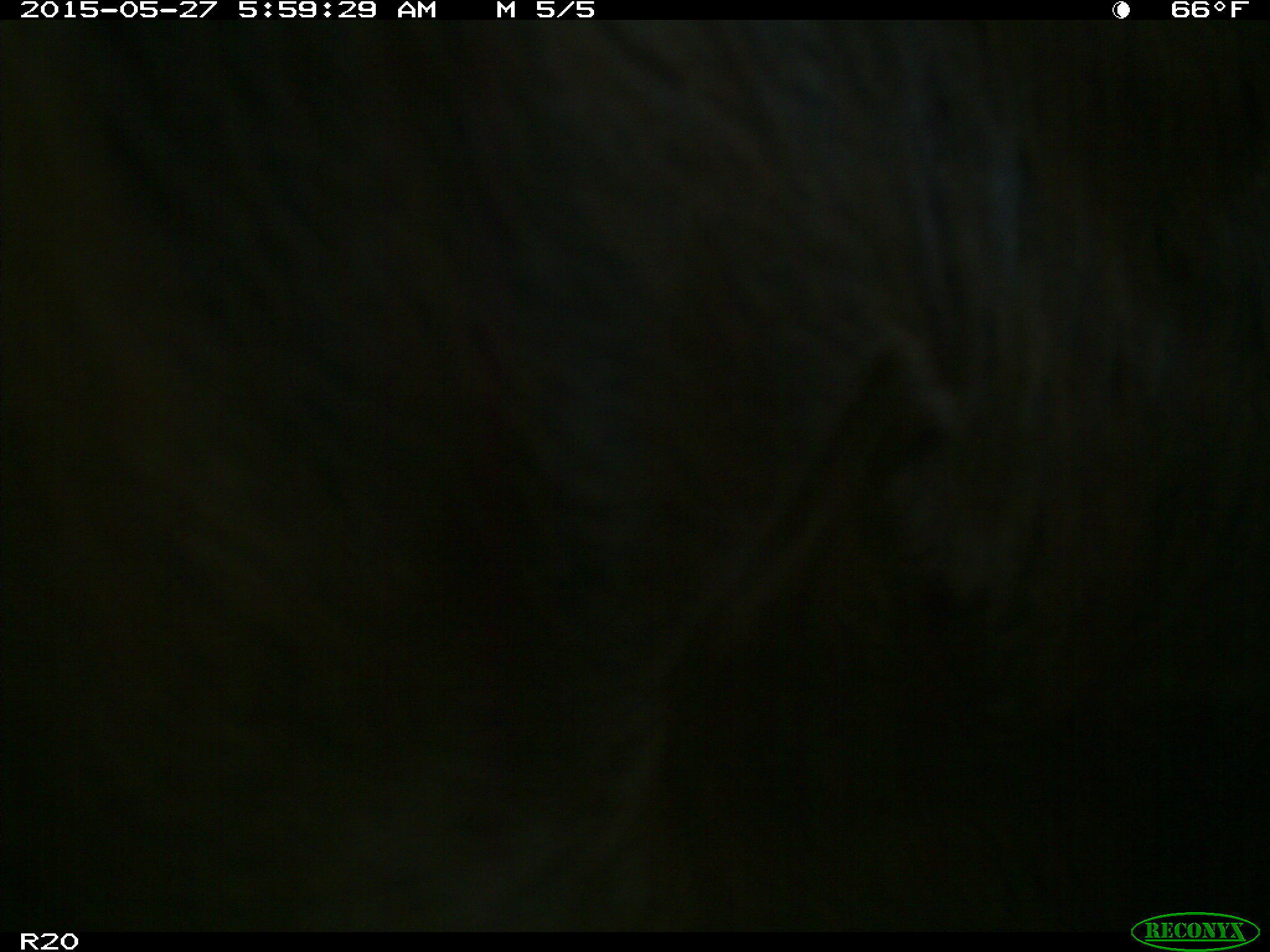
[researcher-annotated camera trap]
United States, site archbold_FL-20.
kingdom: Animalia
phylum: Chordata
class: Mammalia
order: Artiodactyla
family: Bovidae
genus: Bos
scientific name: Bos taurus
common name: domestic cow